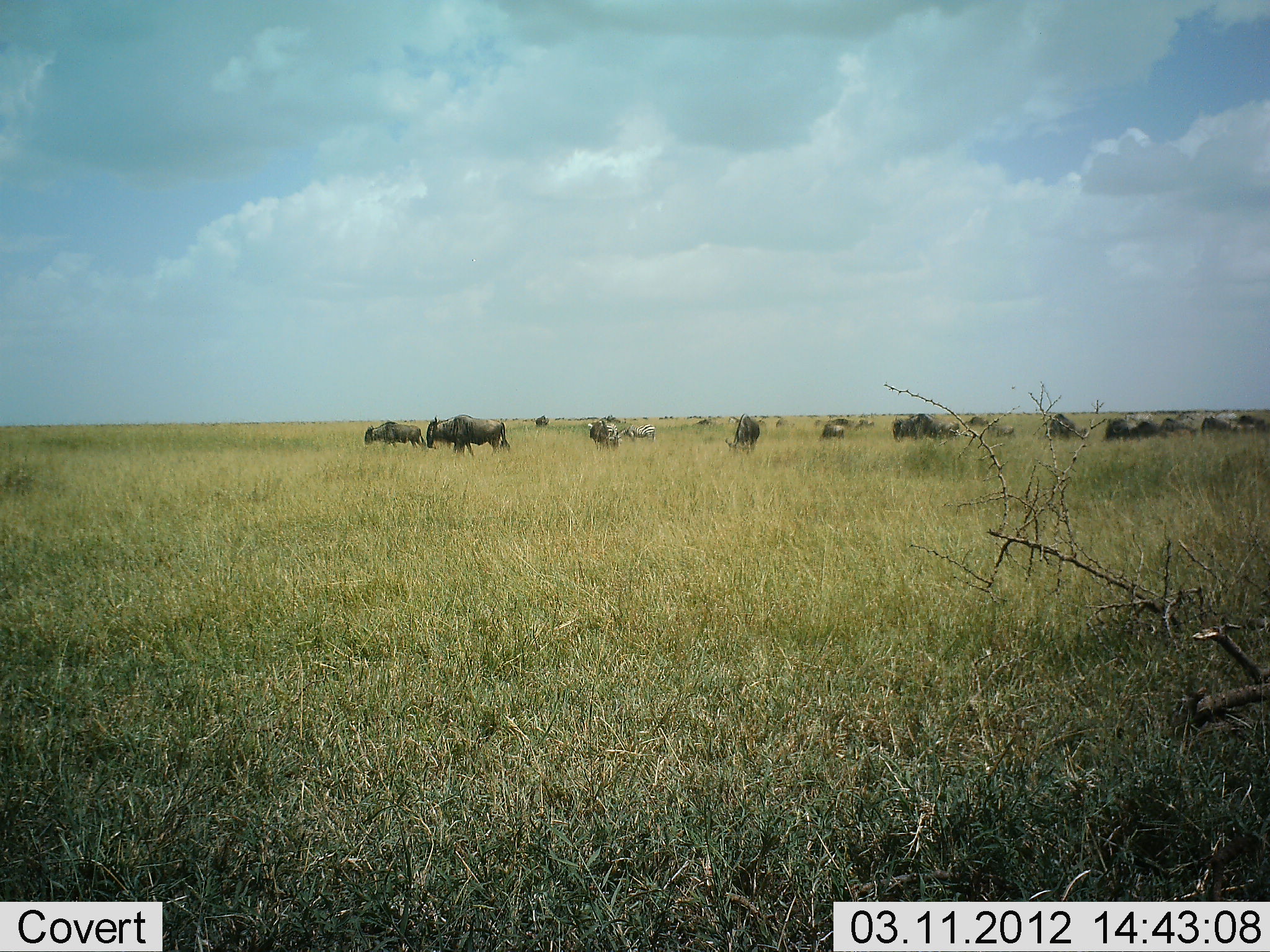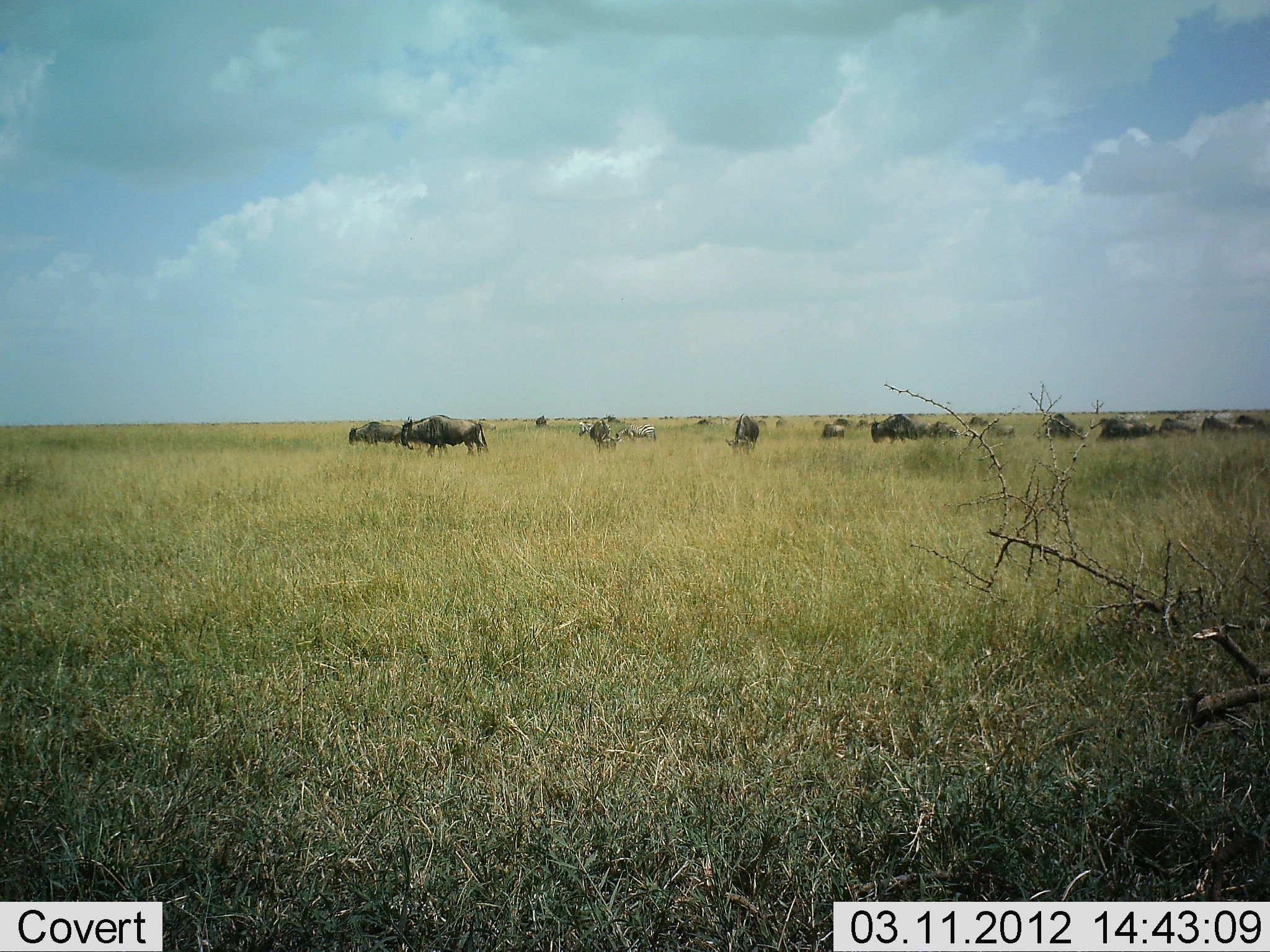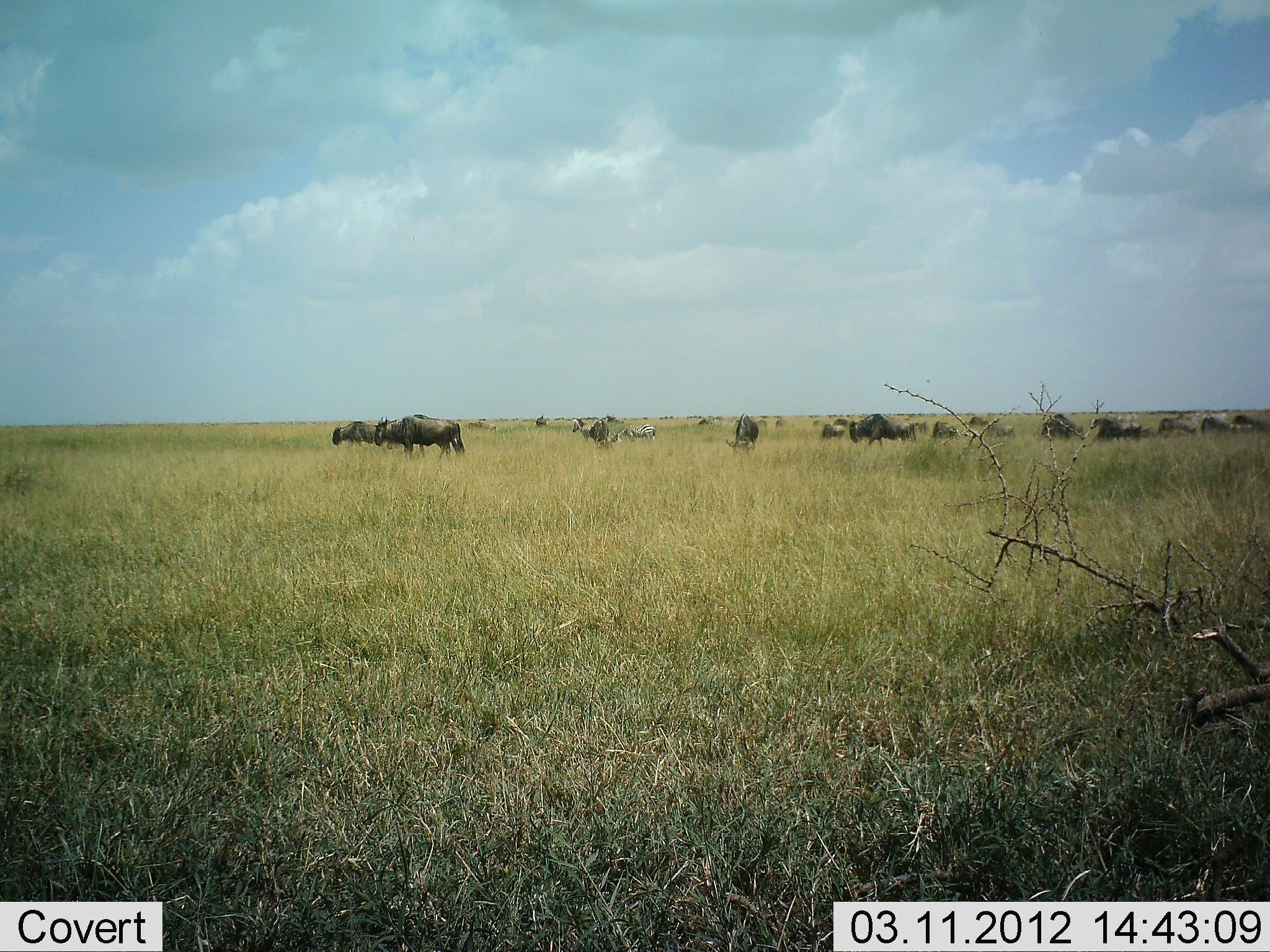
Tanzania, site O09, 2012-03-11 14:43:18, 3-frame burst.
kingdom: Animalia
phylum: Chordata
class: Mammalia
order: Artiodactyla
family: Bovidae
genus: Connochaetes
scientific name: Connochaetes taurinus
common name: blue wildebeest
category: wildebeest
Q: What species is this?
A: Wildebeest (blue wildebeest) (Connochaetes taurinus).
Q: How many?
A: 11-50.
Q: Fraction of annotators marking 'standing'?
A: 27%.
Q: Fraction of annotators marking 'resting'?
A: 5%.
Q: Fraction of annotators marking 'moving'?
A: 82%.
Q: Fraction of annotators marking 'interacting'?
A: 0%.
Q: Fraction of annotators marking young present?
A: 5%.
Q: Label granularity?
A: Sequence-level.